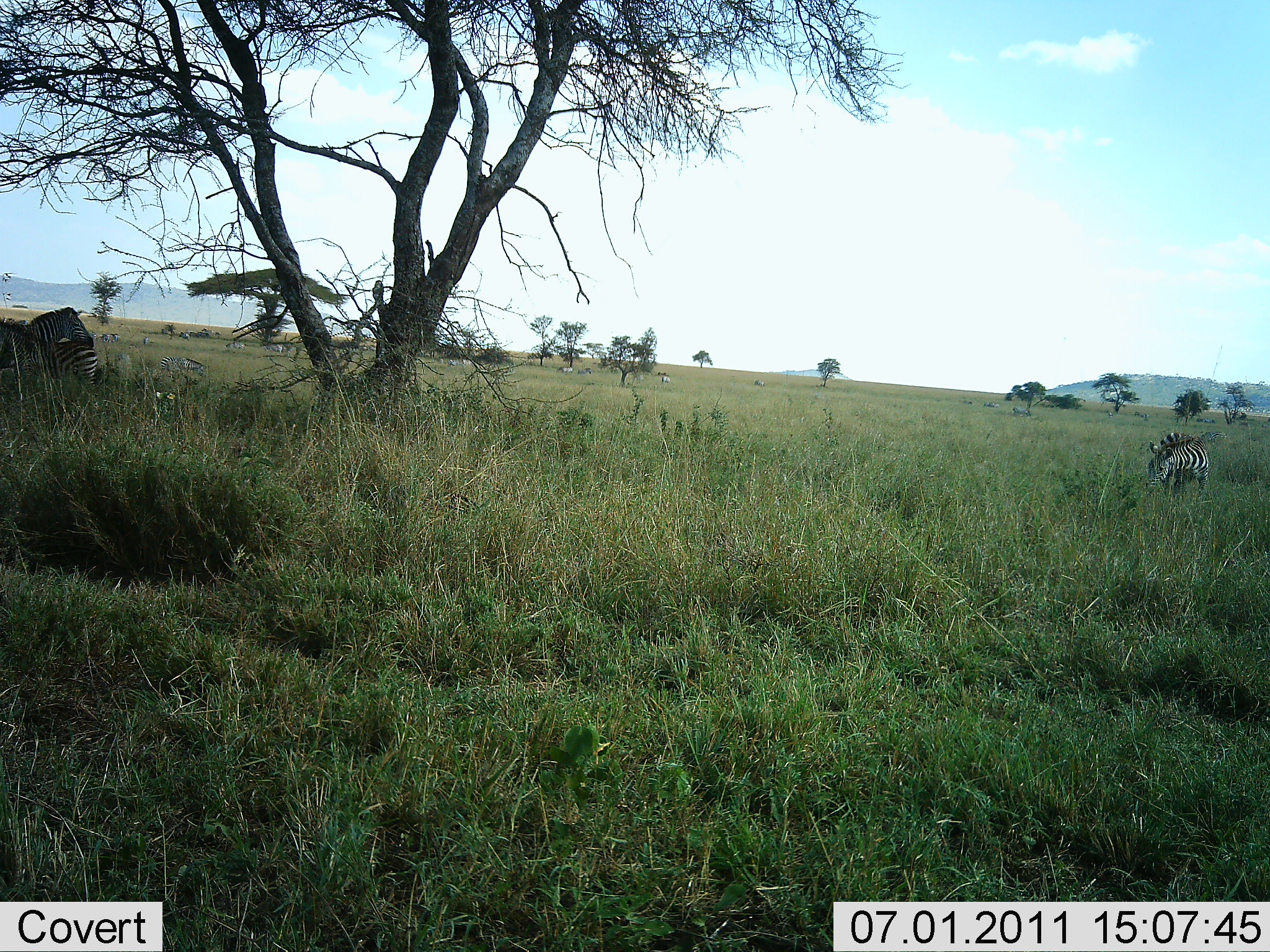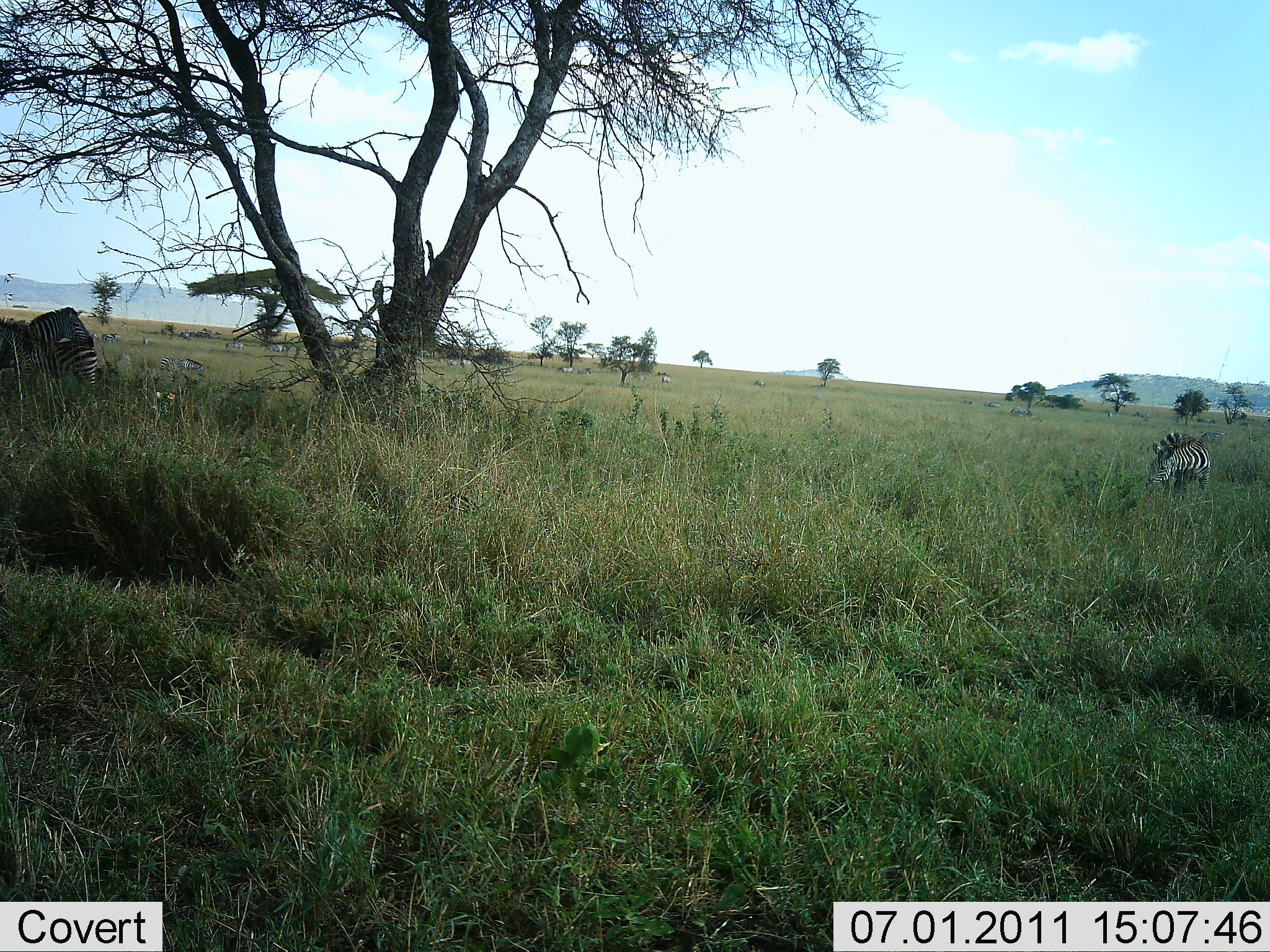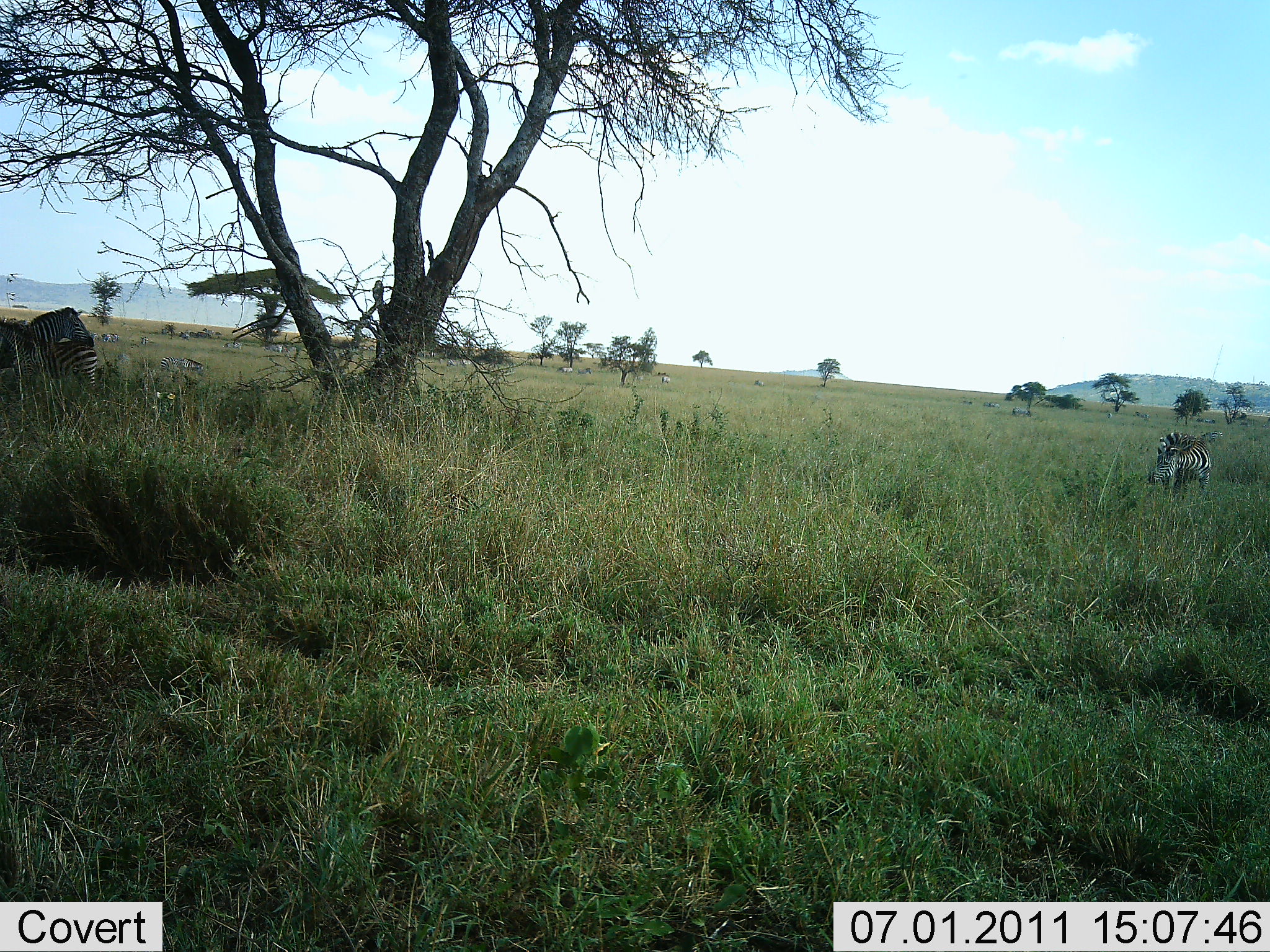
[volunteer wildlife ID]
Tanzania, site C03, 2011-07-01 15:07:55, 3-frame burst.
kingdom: Animalia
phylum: Chordata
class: Mammalia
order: Perissodactyla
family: Equidae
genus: Equus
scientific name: Equus quagga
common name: plains zebra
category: zebra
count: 3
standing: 80%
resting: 10%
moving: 30%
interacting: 10%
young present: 10%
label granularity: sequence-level